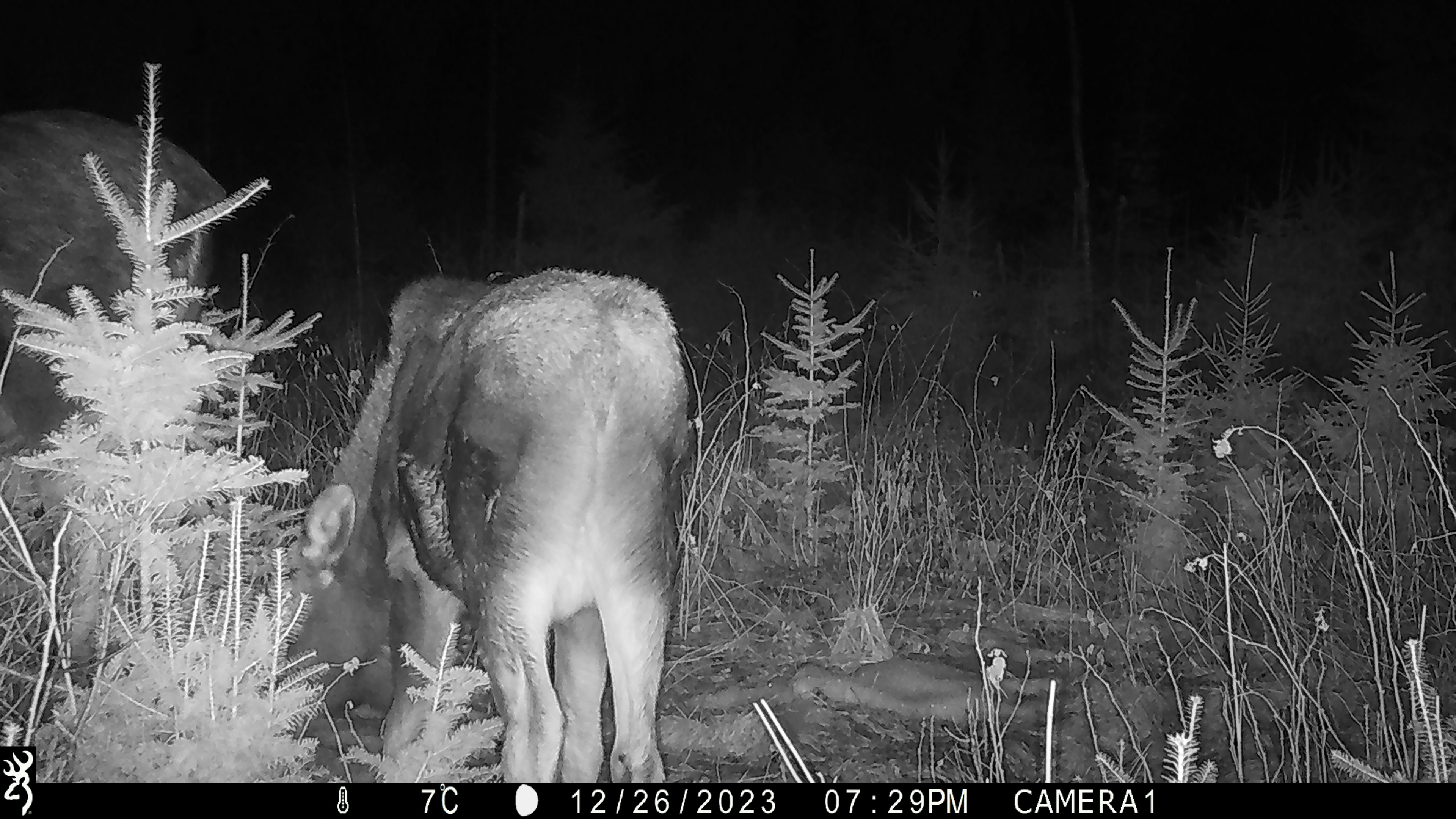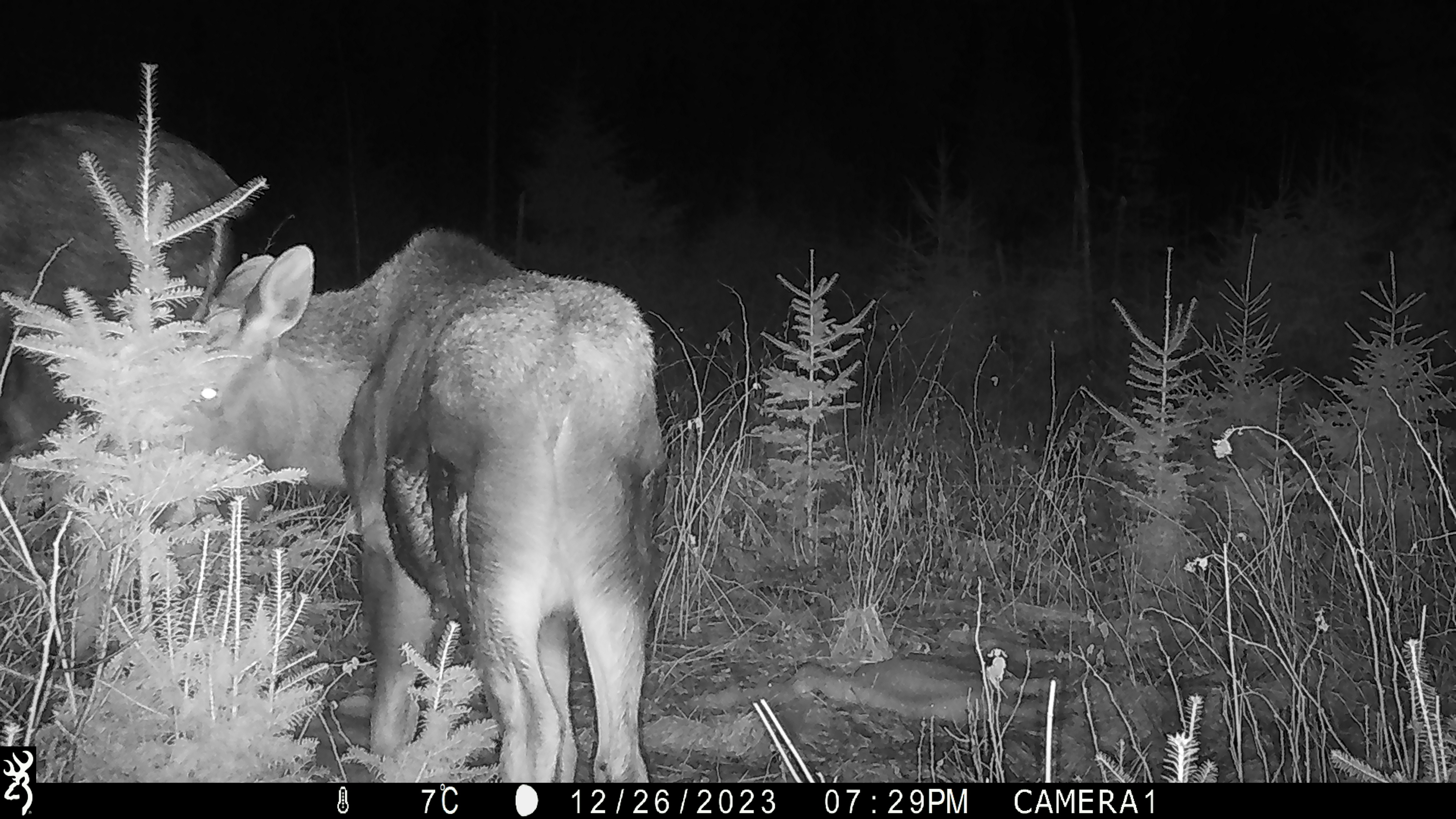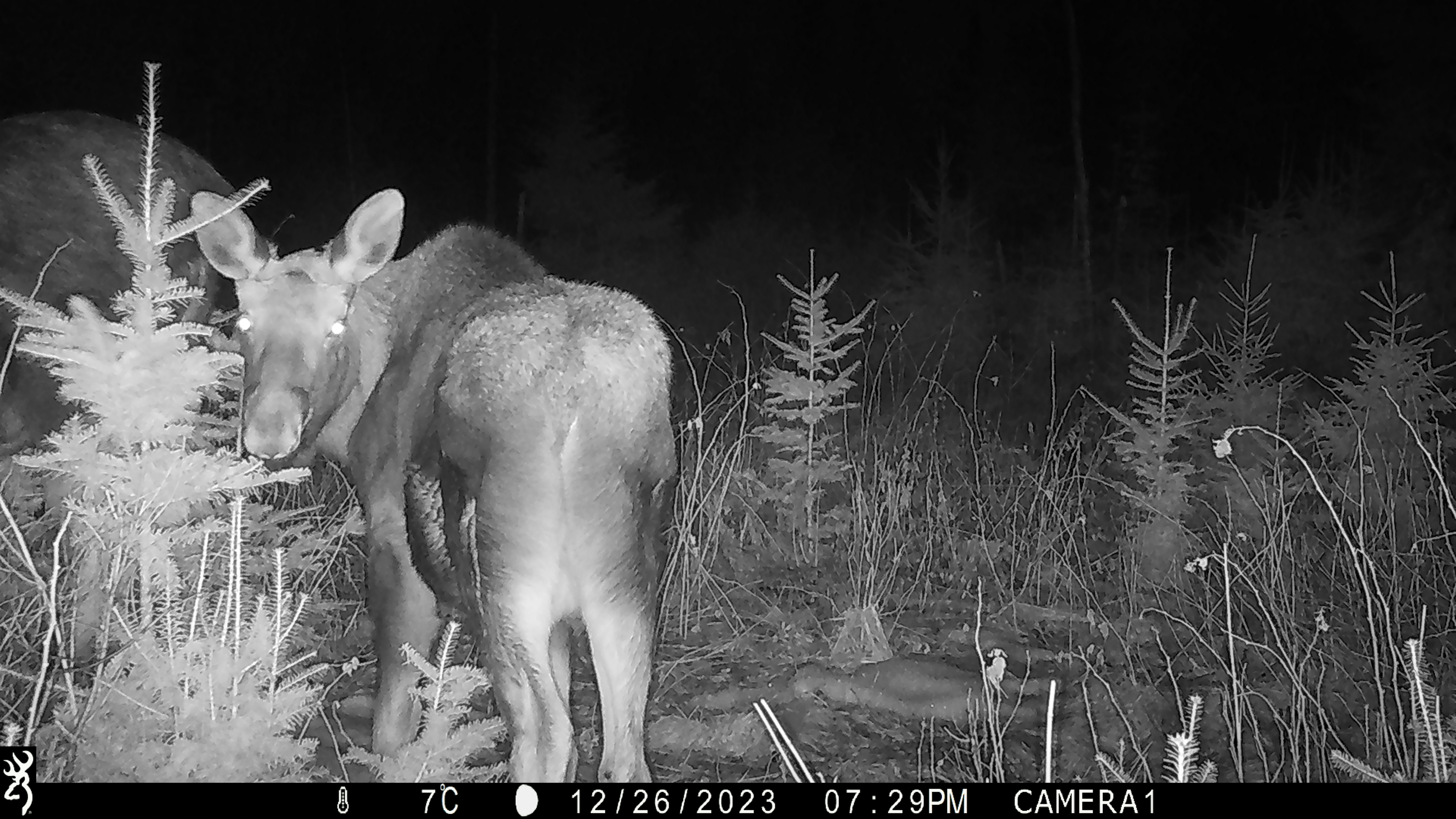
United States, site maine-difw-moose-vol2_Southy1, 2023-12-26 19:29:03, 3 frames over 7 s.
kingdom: Animalia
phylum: Chordata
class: Mammalia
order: Artiodactyla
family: Cervidae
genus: Alces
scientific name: Alces alces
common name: moose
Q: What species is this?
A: Moose (Alces alces).